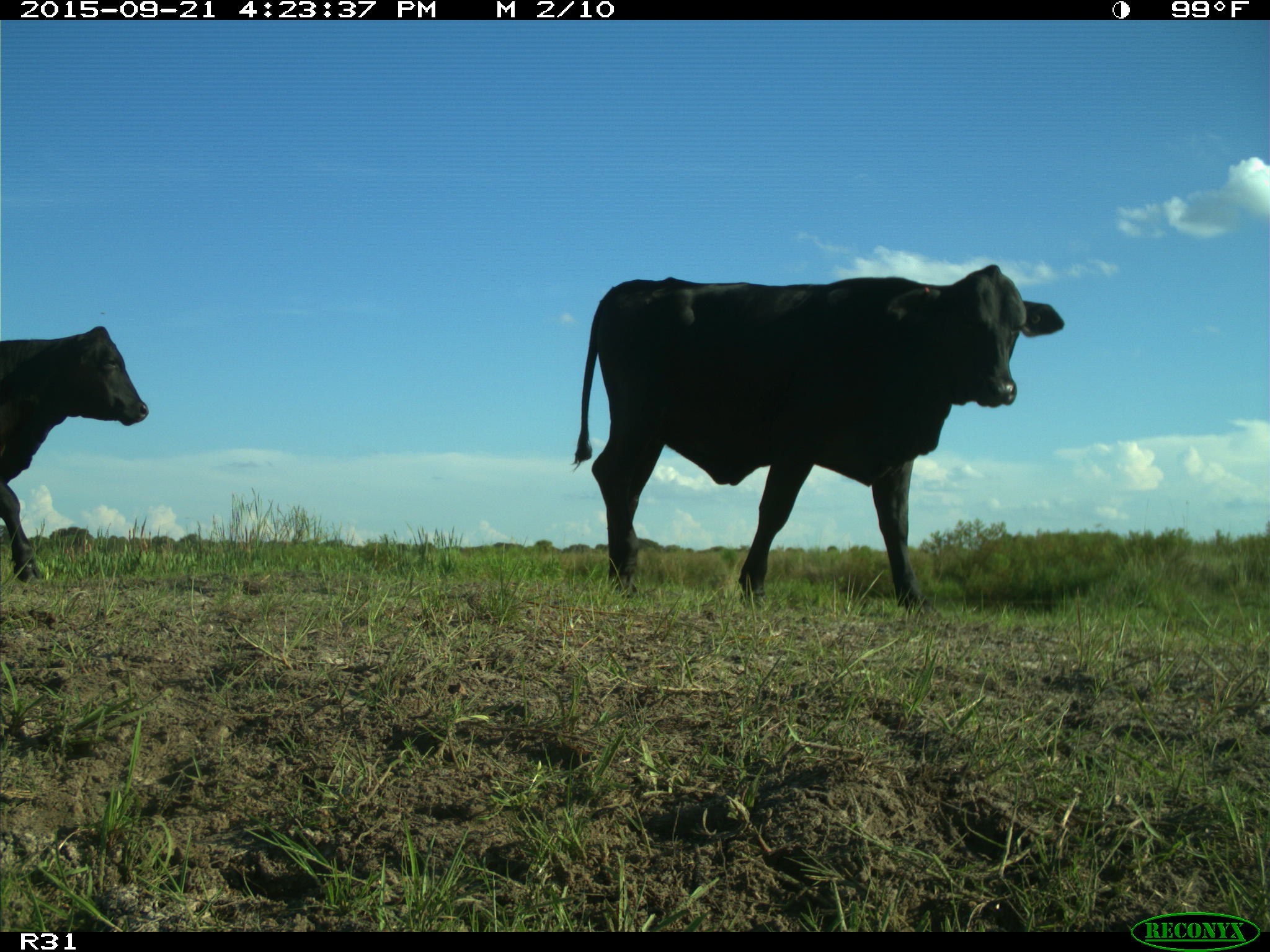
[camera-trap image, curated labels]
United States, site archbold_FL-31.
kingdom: Animalia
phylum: Chordata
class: Mammalia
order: Artiodactyla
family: Bovidae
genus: Bos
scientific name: Bos taurus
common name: domestic cow